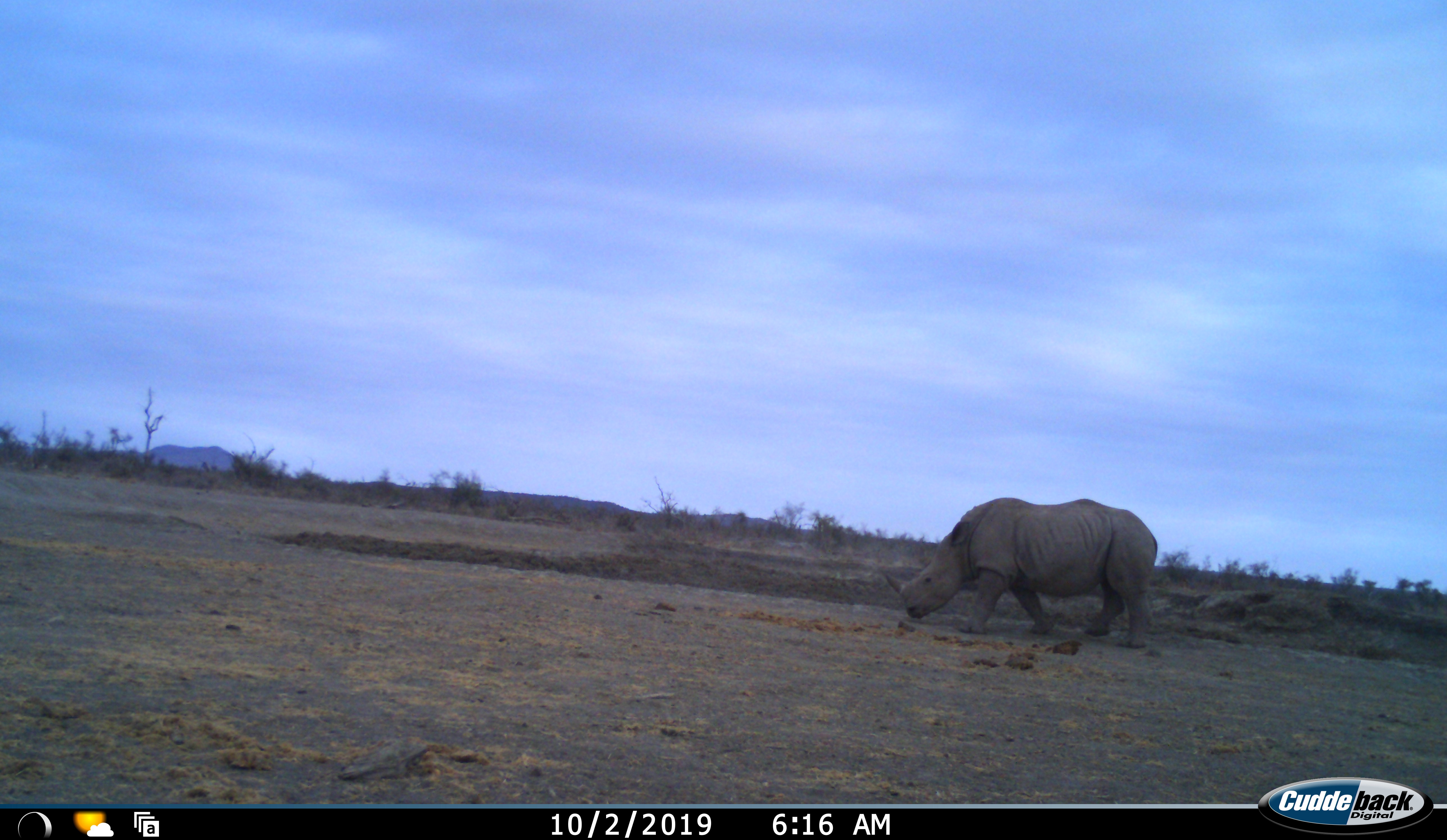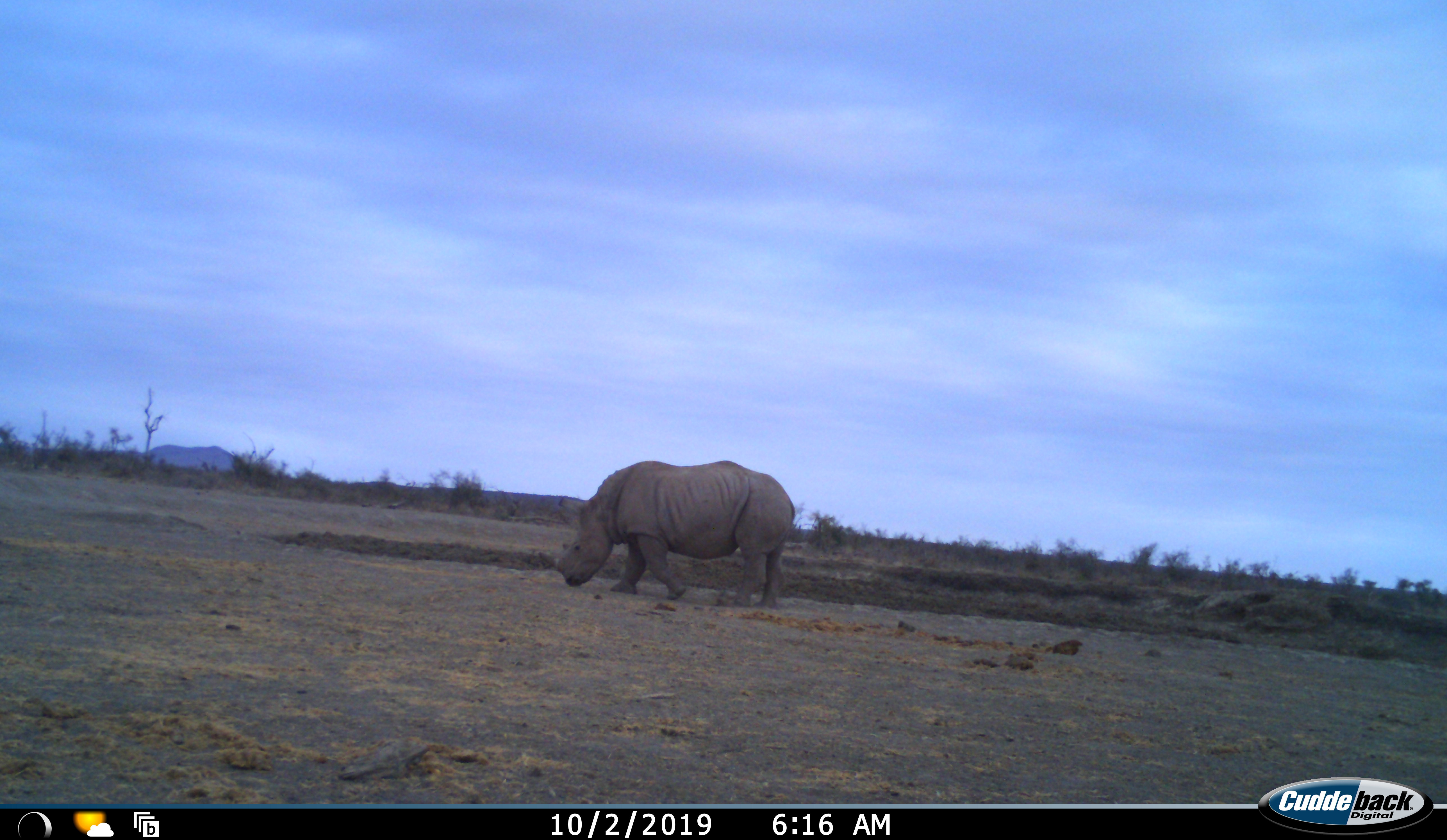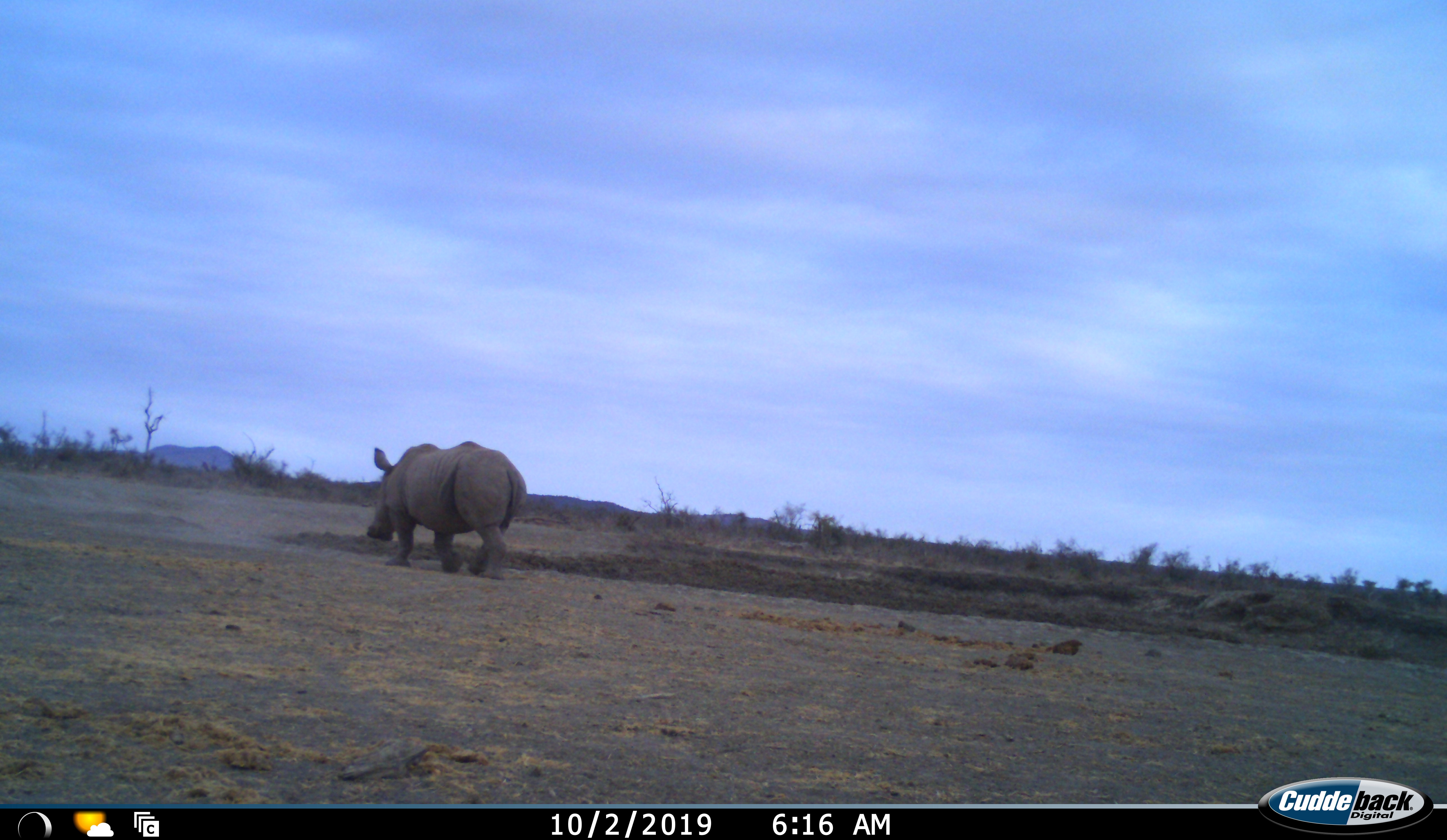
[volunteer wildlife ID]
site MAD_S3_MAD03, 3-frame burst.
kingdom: Animalia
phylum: Chordata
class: Mammalia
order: Perissodactyla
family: Rhinocerotidae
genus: Ceratotherium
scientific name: Ceratotherium simum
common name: white rhinoceros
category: rhinoceroswhite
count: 1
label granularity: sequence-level